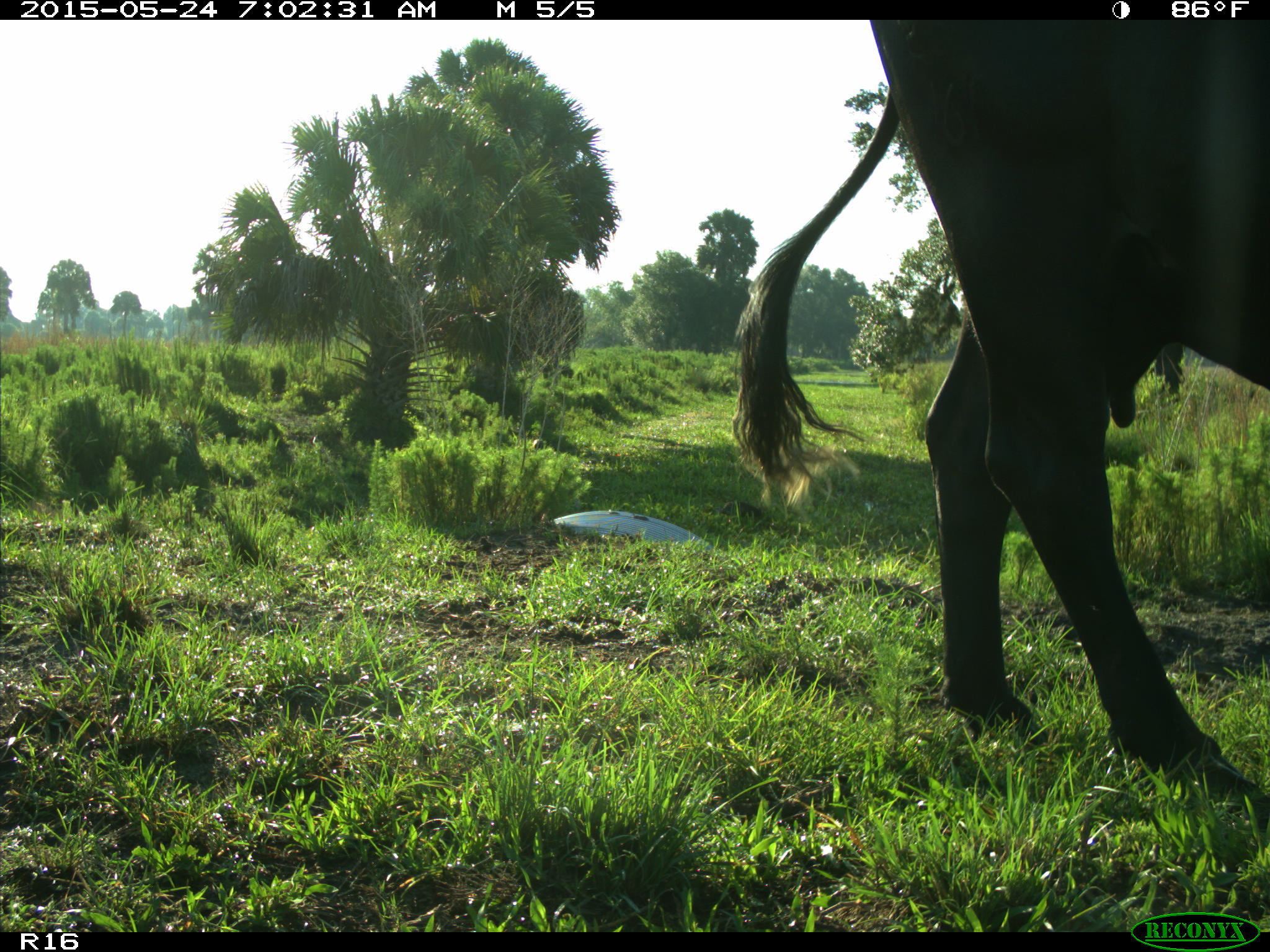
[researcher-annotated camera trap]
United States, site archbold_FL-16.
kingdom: Animalia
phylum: Chordata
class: Mammalia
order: Artiodactyla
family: Bovidae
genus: Bos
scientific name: Bos taurus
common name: domestic cow